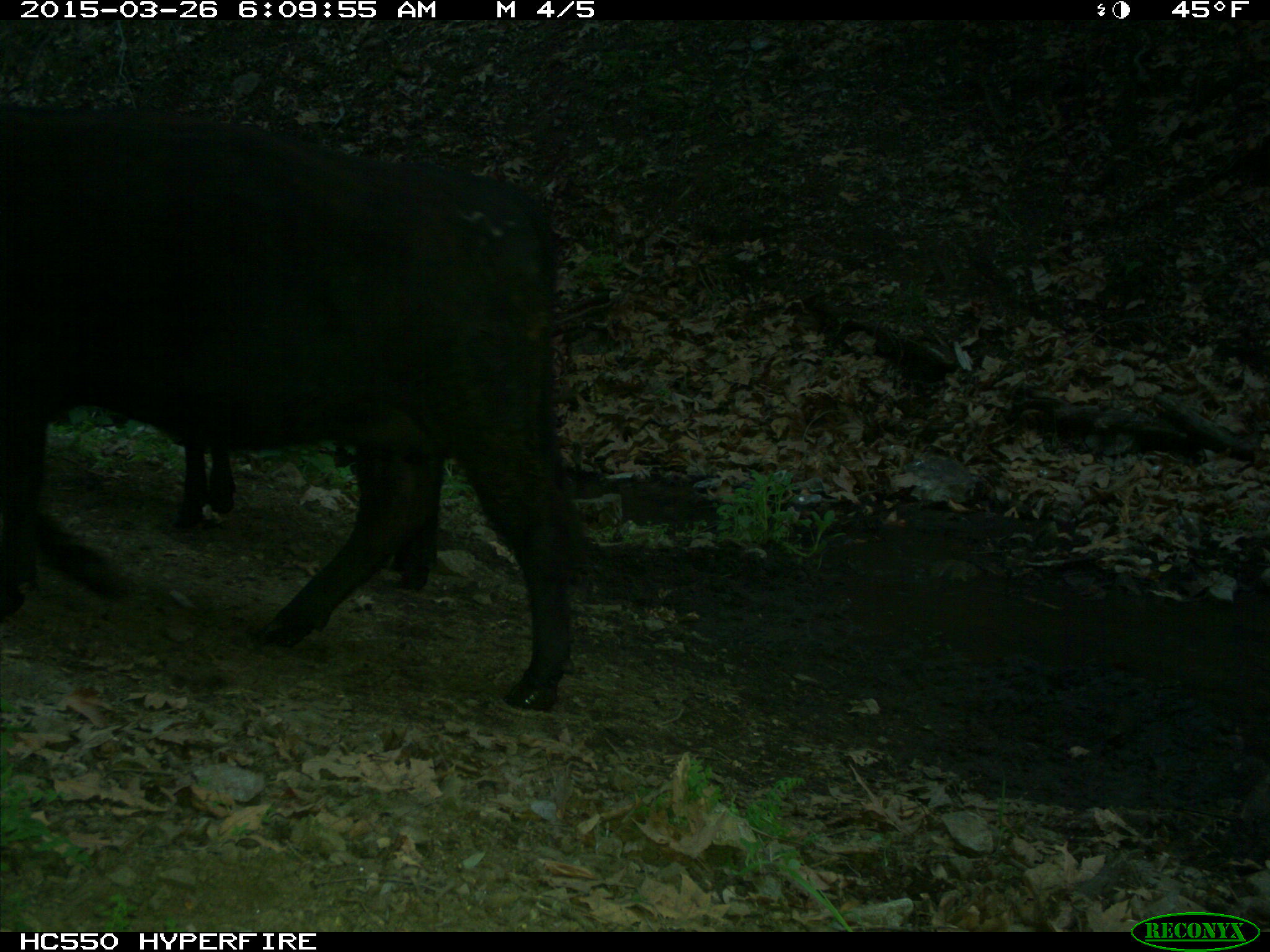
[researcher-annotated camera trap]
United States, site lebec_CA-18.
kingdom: Animalia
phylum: Chordata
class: Mammalia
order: Artiodactyla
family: Bovidae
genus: Bos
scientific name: Bos taurus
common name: domestic cow